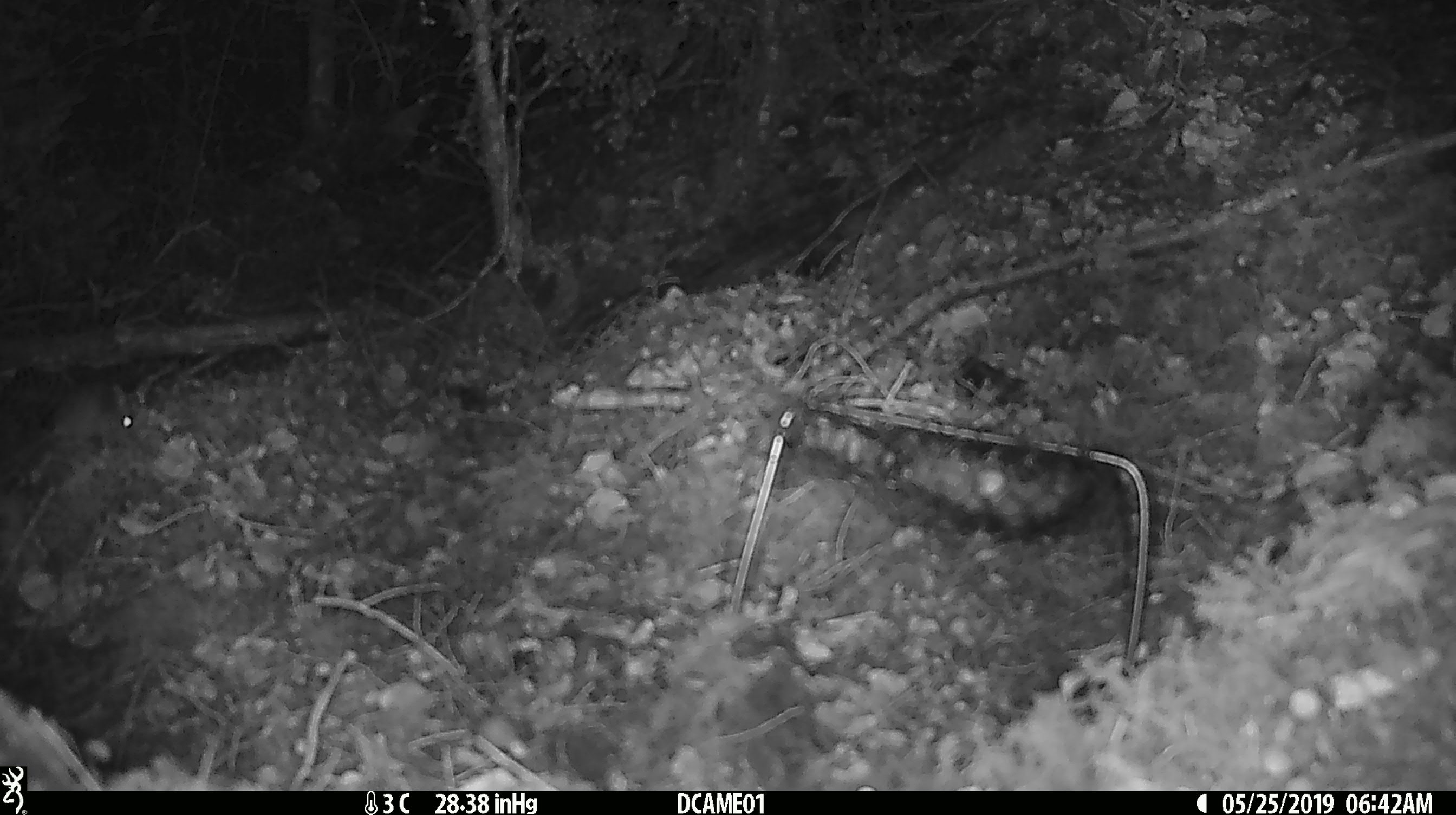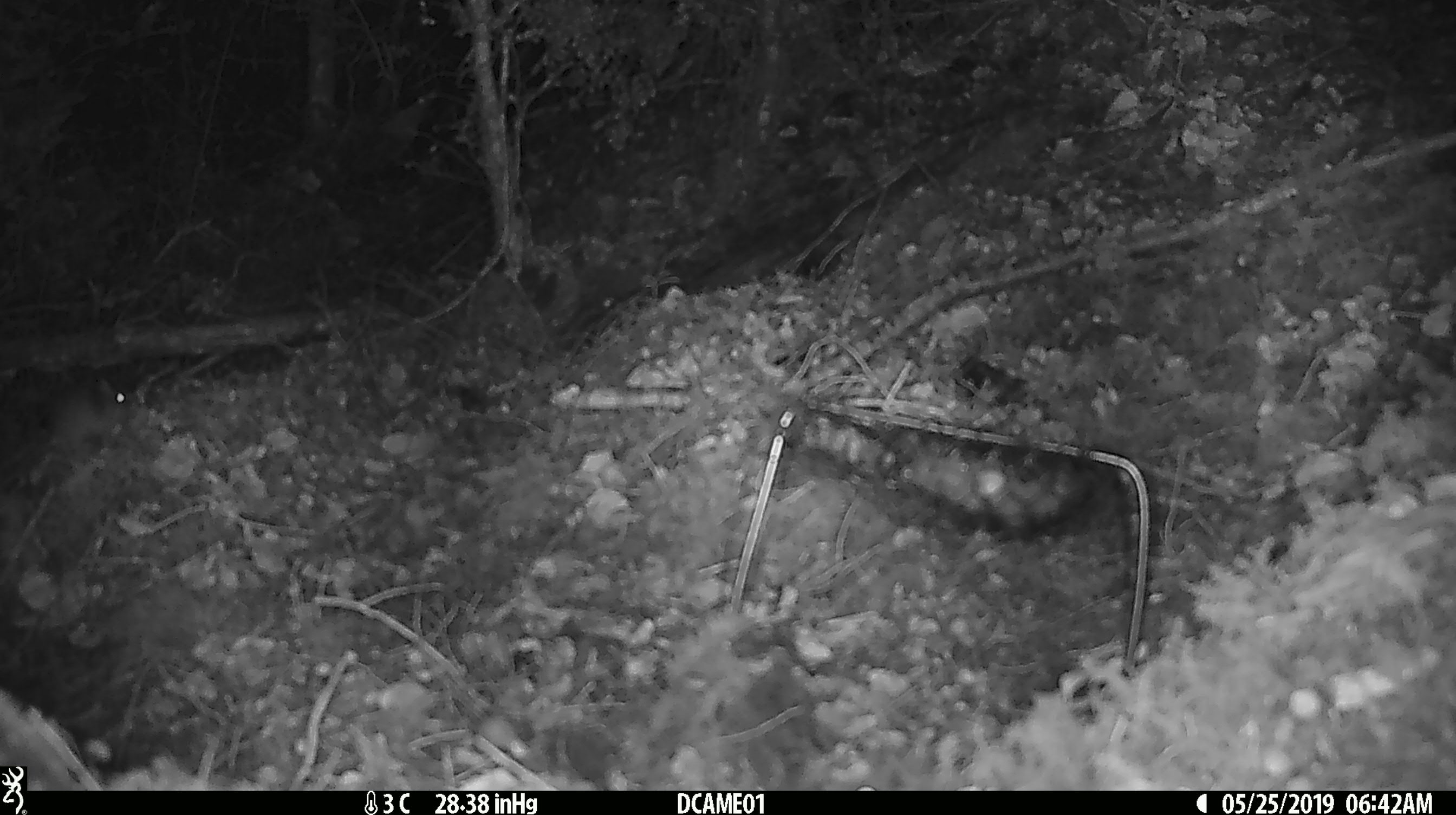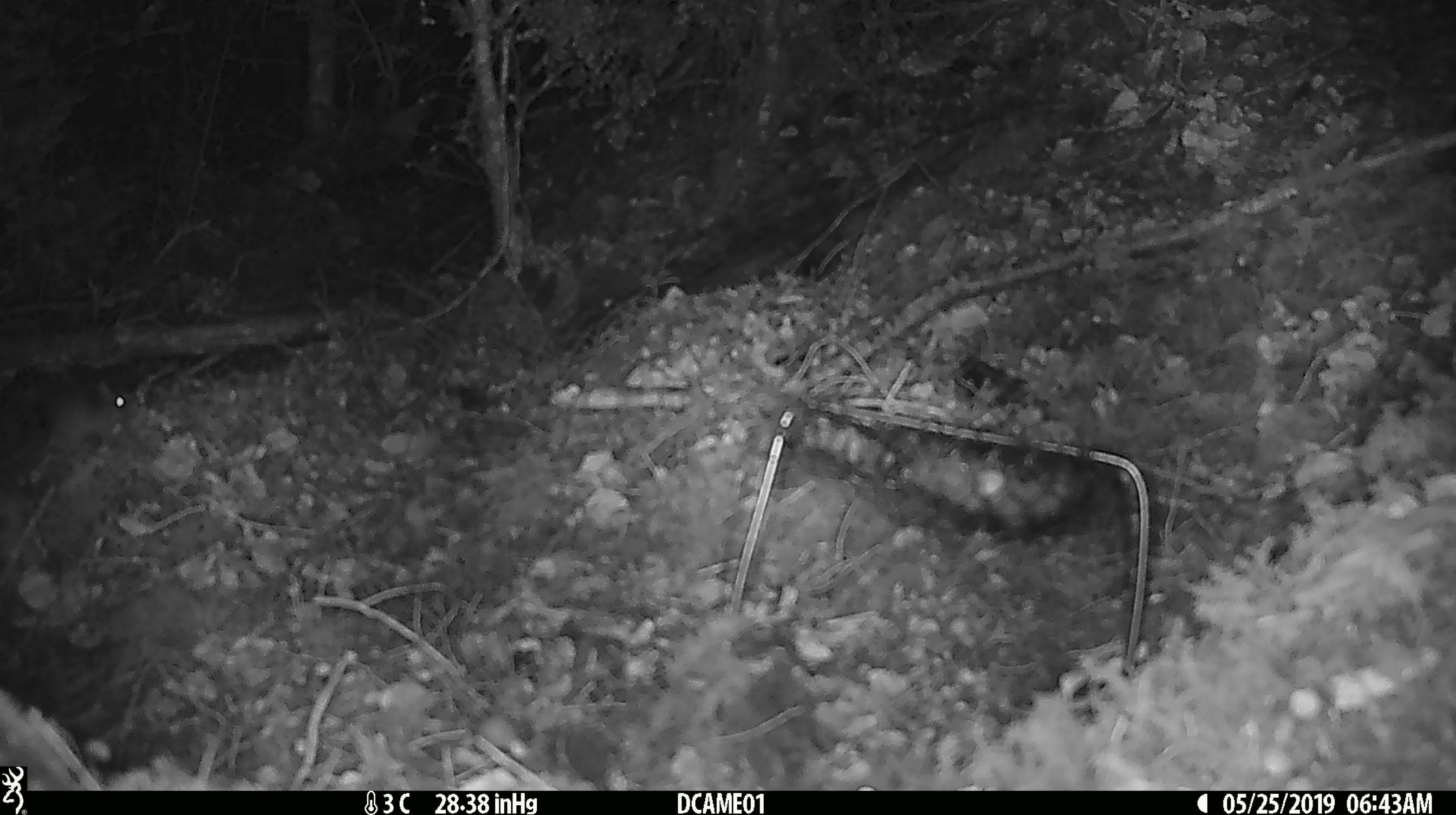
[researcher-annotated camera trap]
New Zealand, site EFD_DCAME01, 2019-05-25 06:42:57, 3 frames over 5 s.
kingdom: Animalia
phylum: Chordata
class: Mammalia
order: Rodentia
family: Muridae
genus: Mus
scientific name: Mus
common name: mouse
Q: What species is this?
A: Mouse (Mus).